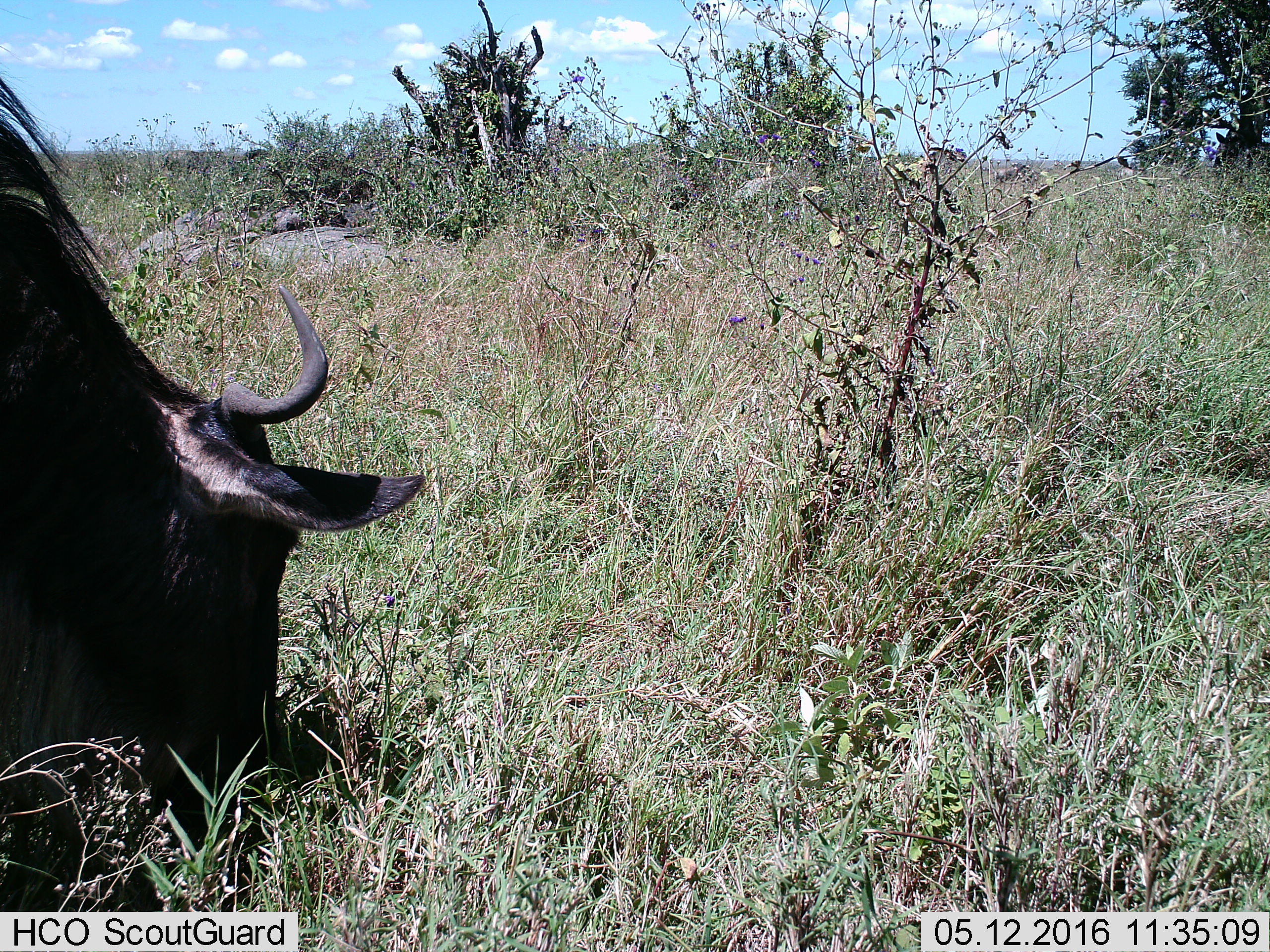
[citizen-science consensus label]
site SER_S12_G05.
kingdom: Animalia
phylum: Chordata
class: Mammalia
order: Artiodactyla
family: Bovidae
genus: Connochaetes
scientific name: Connochaetes taurinus taurinus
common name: blue wildebeest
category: wildebeestblue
Wildebeestblue (blue wildebeest) (Connochaetes taurinus taurinus), count 1. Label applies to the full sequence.